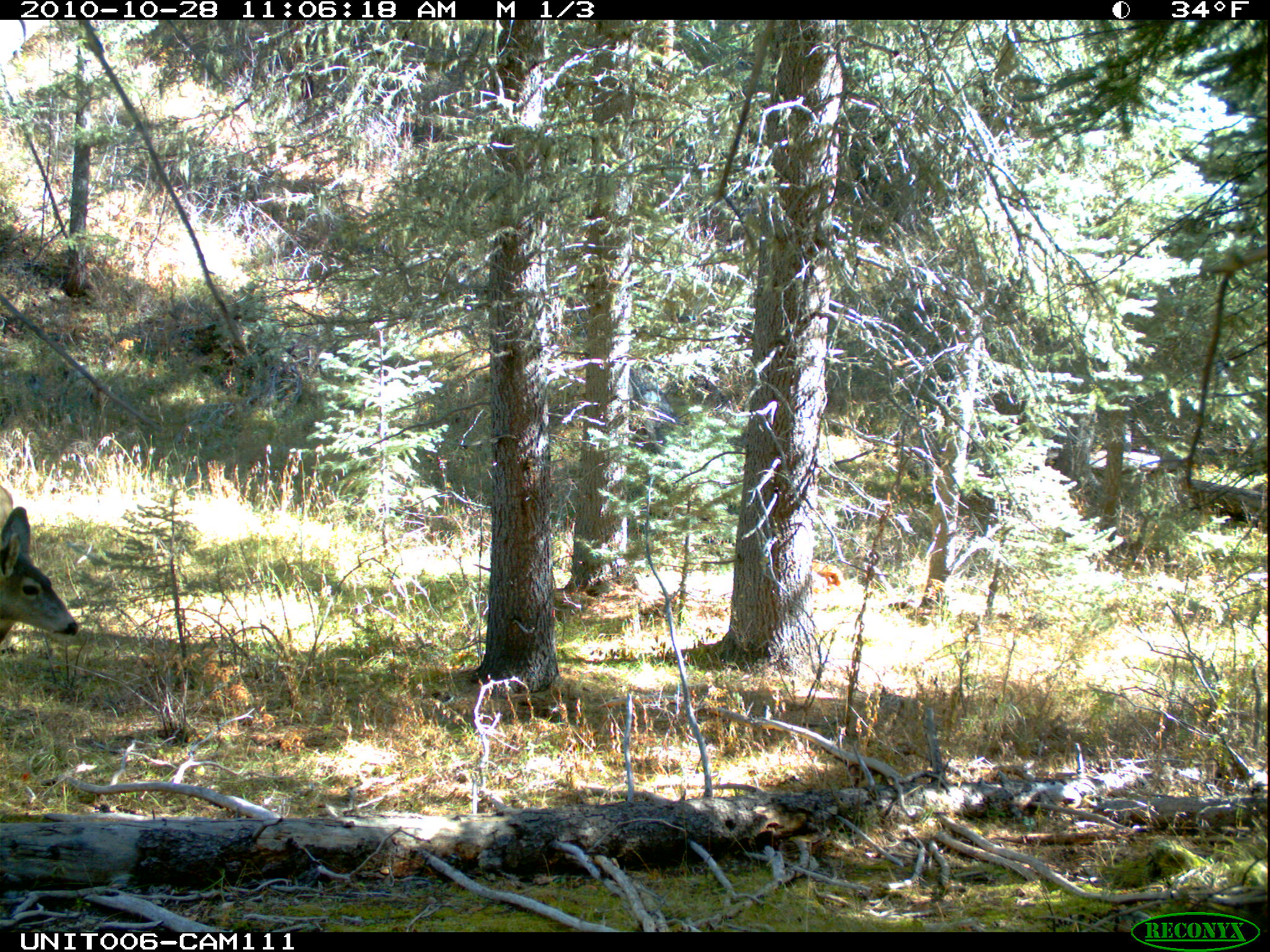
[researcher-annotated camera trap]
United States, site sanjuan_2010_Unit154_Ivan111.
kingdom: Animalia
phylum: Chordata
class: Mammalia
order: Artiodactyla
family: Cervidae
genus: Odocoileus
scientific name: Odocoileus hemionus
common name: mule deer